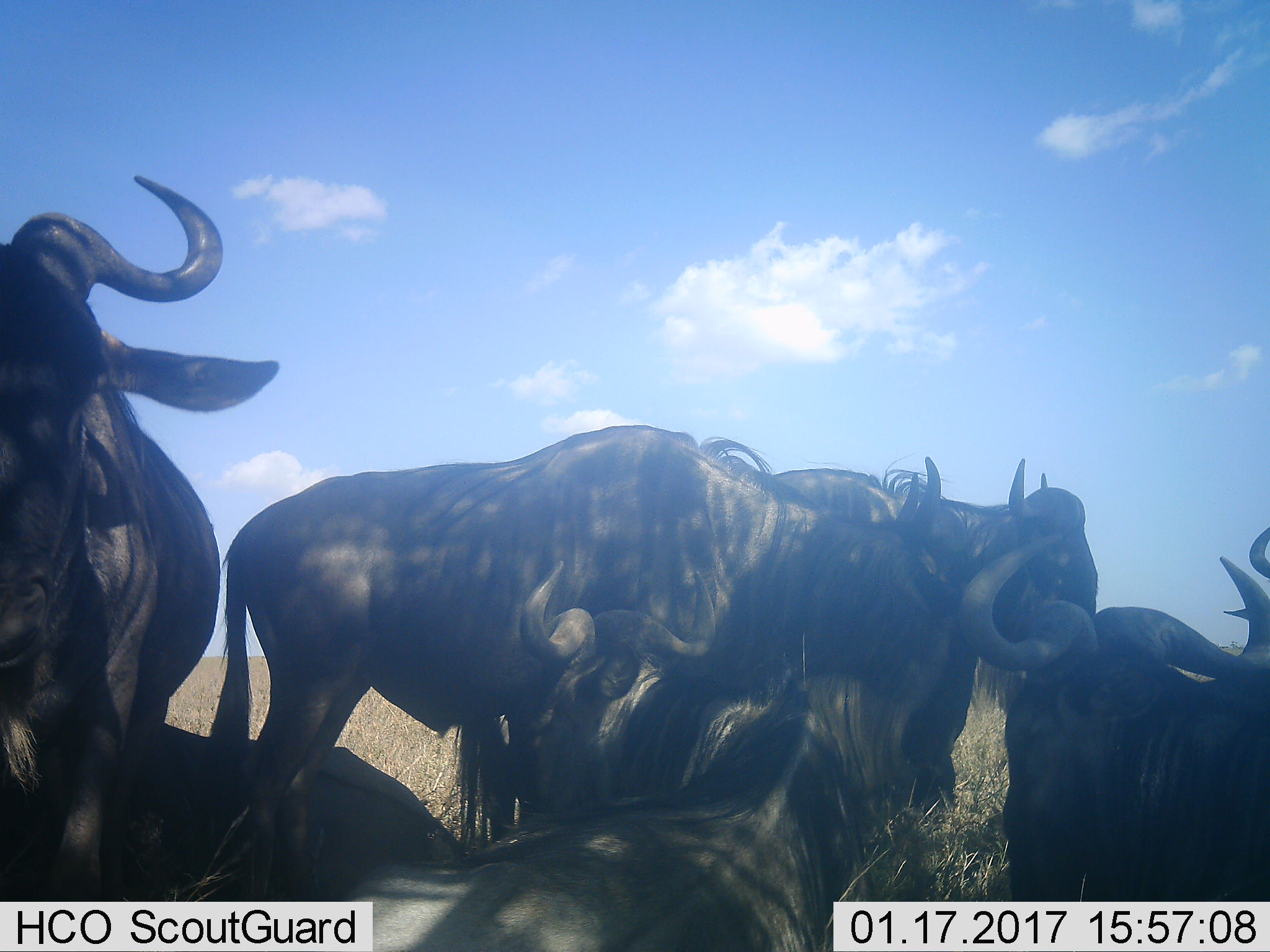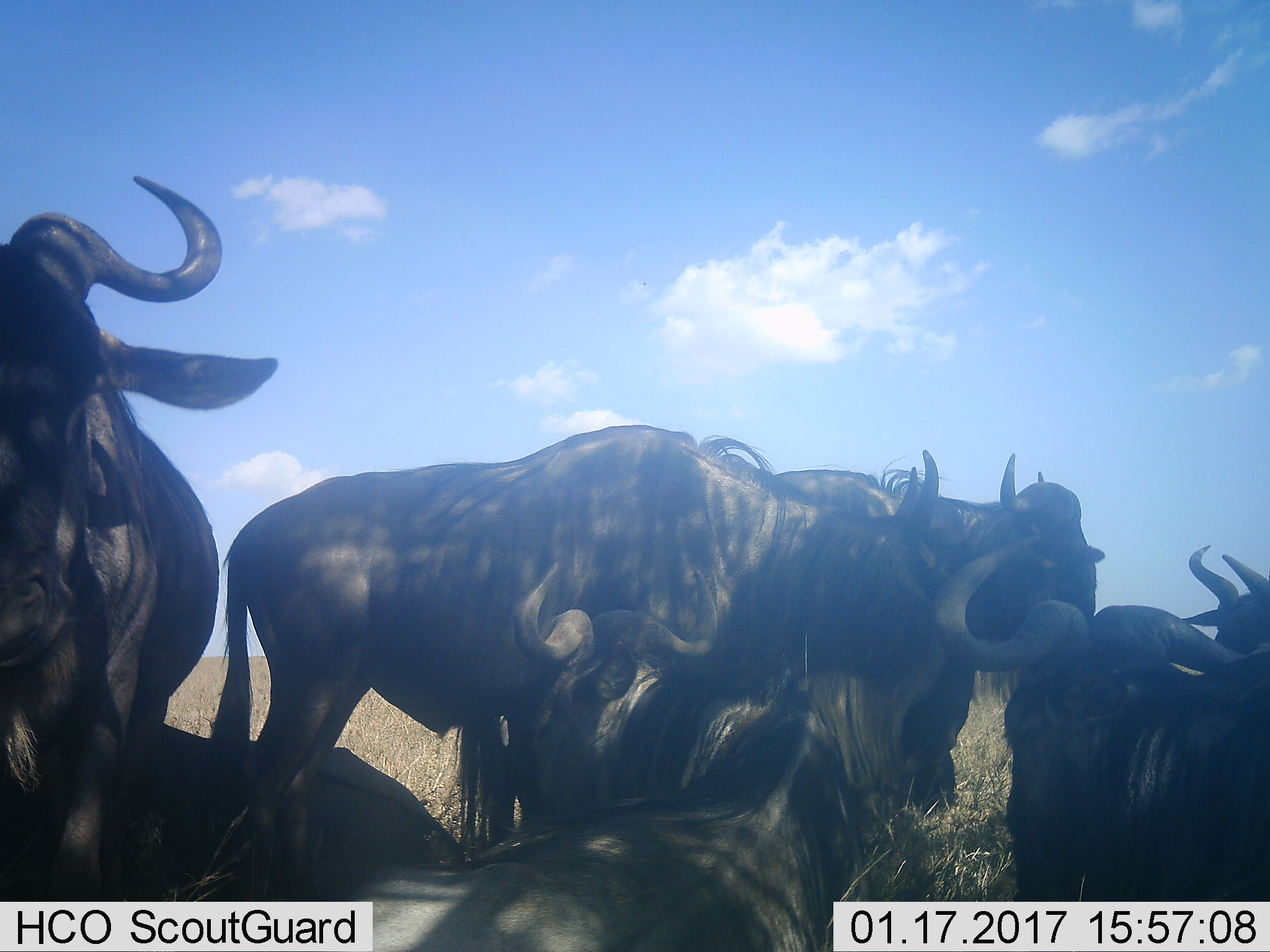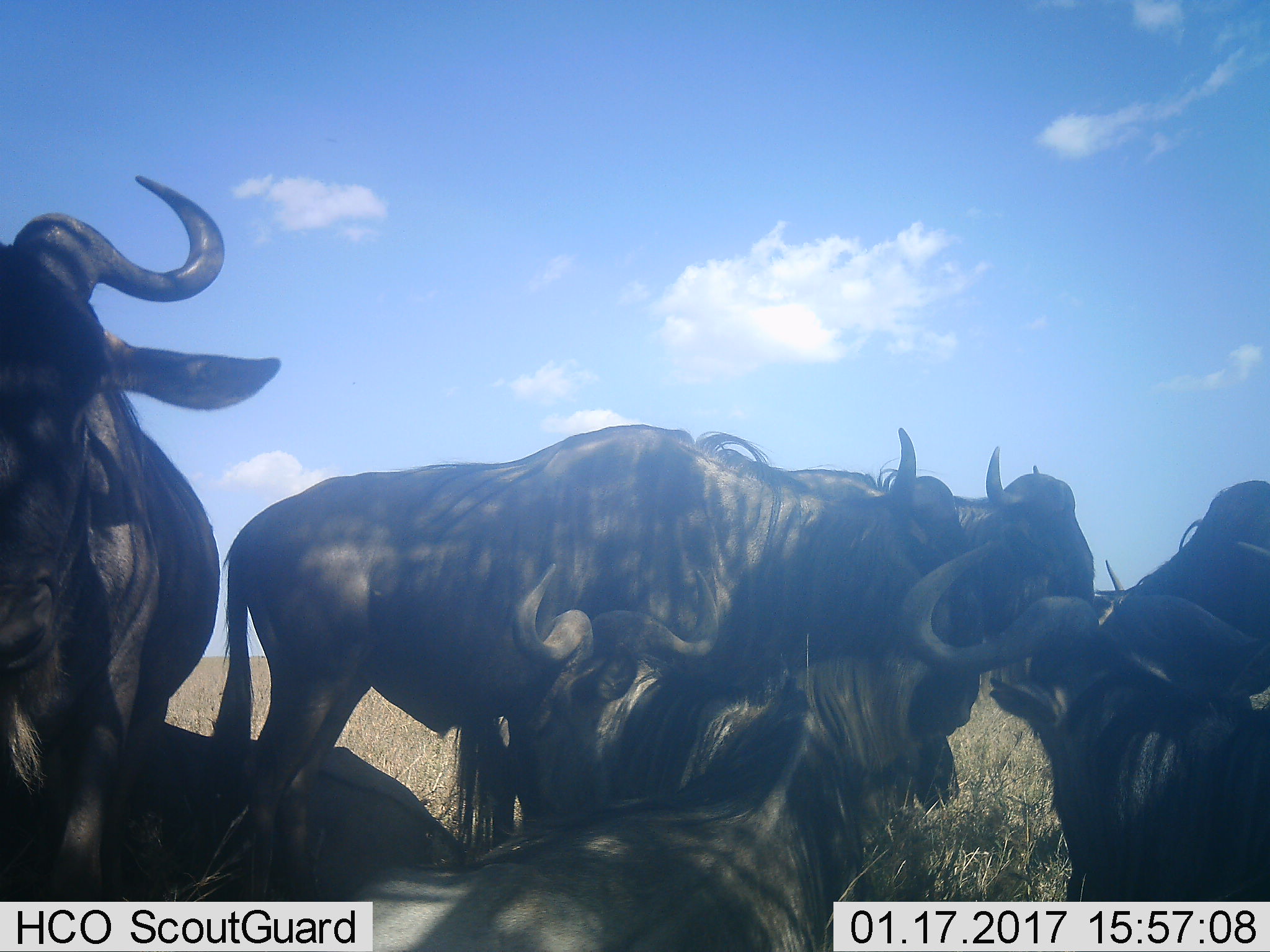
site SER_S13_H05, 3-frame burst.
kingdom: Animalia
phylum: Chordata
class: Mammalia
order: Artiodactyla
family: Bovidae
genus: Connochaetes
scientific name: Connochaetes taurinus taurinus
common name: blue wildebeest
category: wildebeestblue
Wildebeestblue (blue wildebeest) (Connochaetes taurinus taurinus), count 7. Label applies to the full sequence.